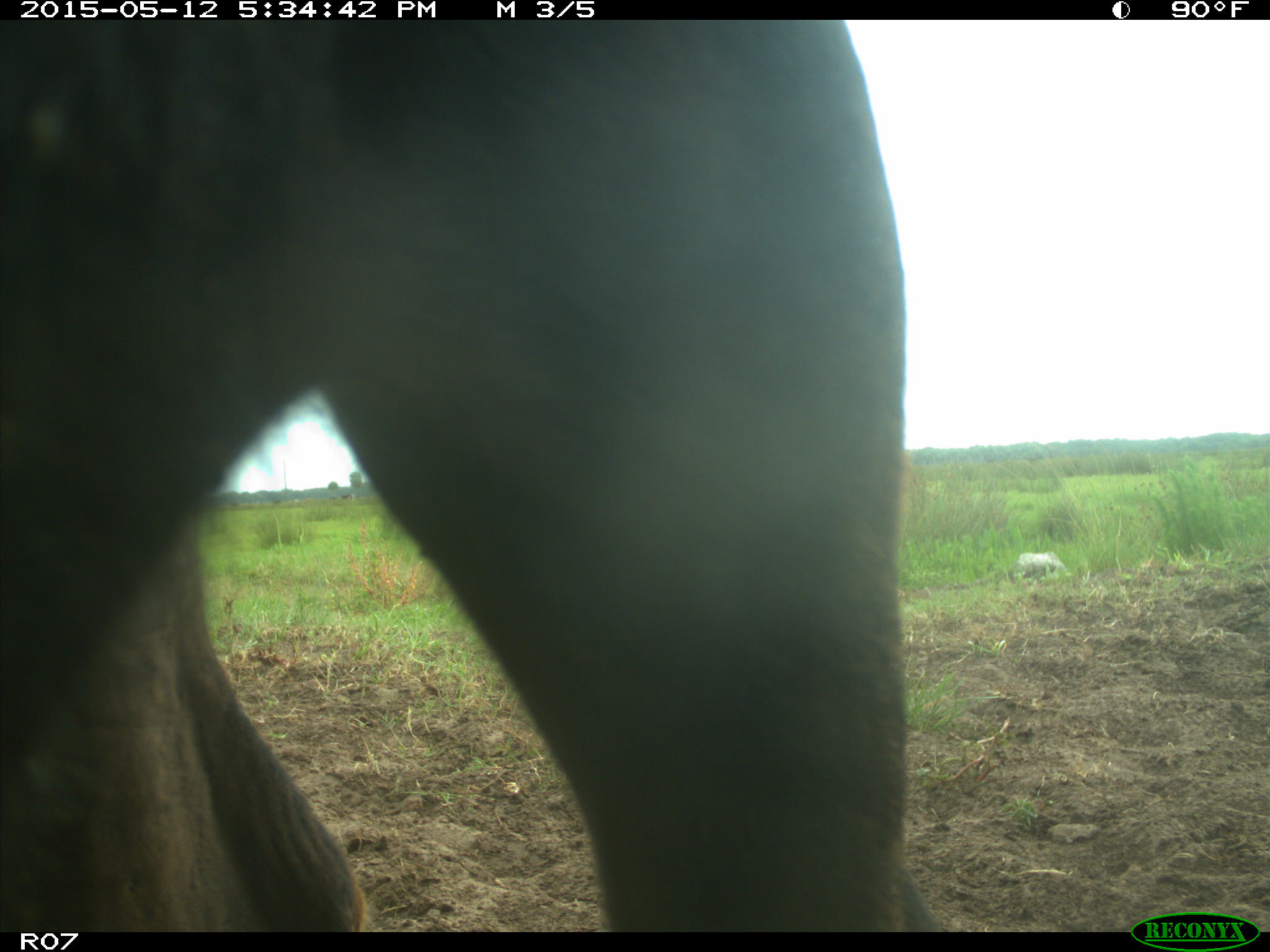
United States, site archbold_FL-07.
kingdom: Animalia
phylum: Chordata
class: Mammalia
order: Artiodactyla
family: Bovidae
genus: Bos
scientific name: Bos taurus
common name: domestic cow